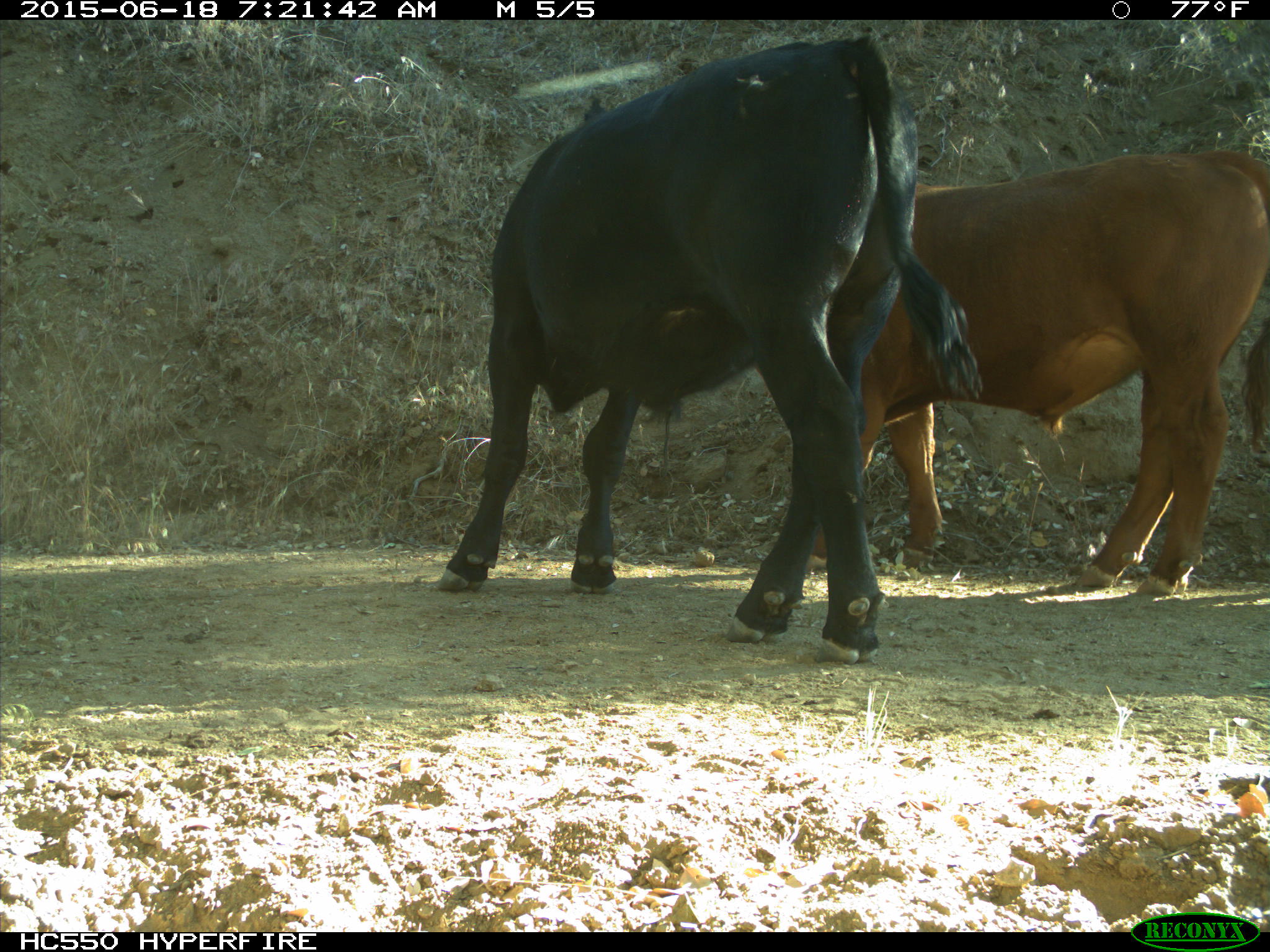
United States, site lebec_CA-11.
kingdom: Animalia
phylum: Chordata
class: Mammalia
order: Artiodactyla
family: Bovidae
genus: Bos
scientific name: Bos taurus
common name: domestic cow